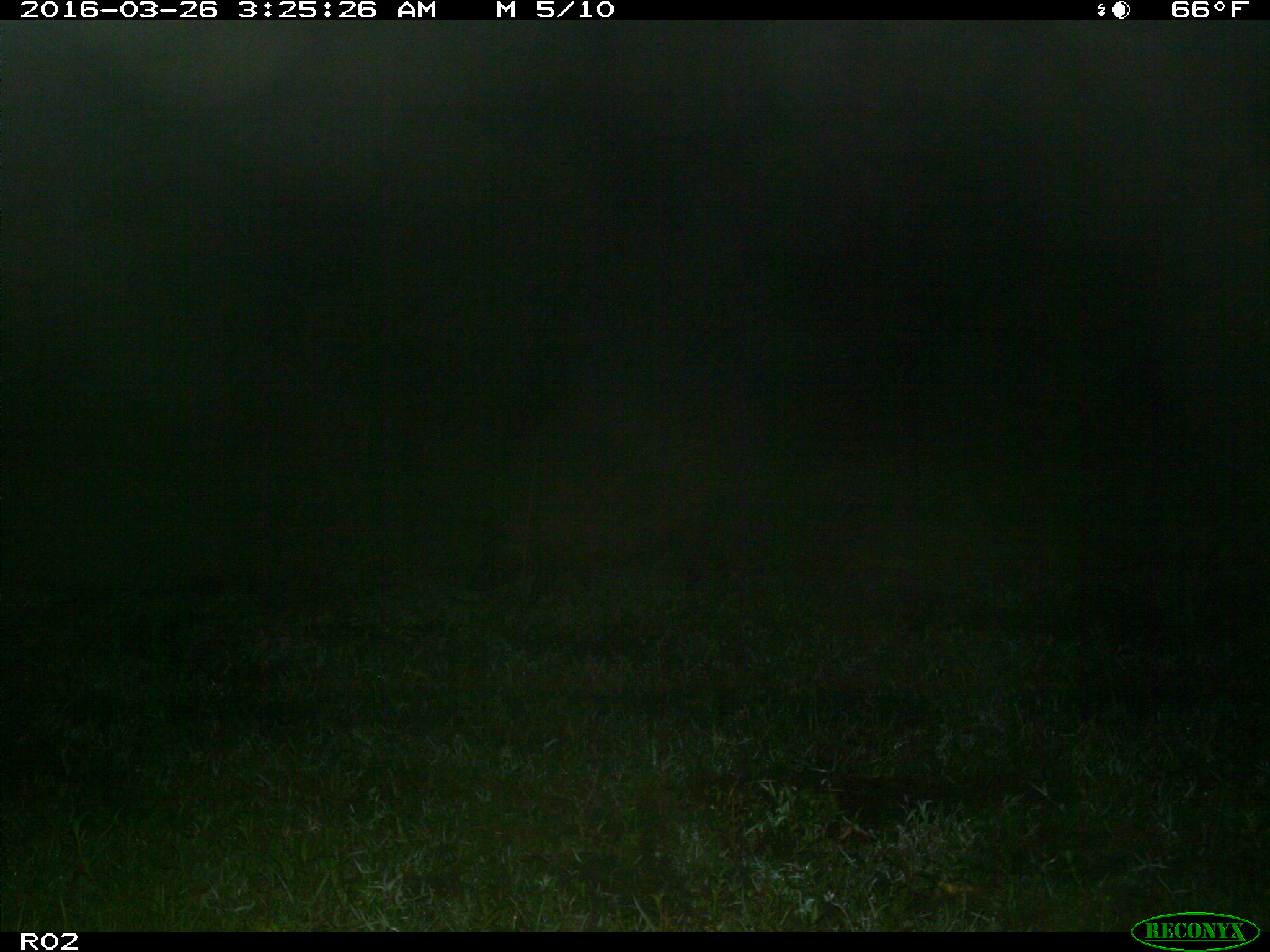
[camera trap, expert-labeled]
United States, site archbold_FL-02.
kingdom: Animalia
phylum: Chordata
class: Mammalia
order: Artiodactyla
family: Suidae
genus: Sus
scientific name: Sus scrofa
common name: wild boar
Sus scrofa (wild boar).